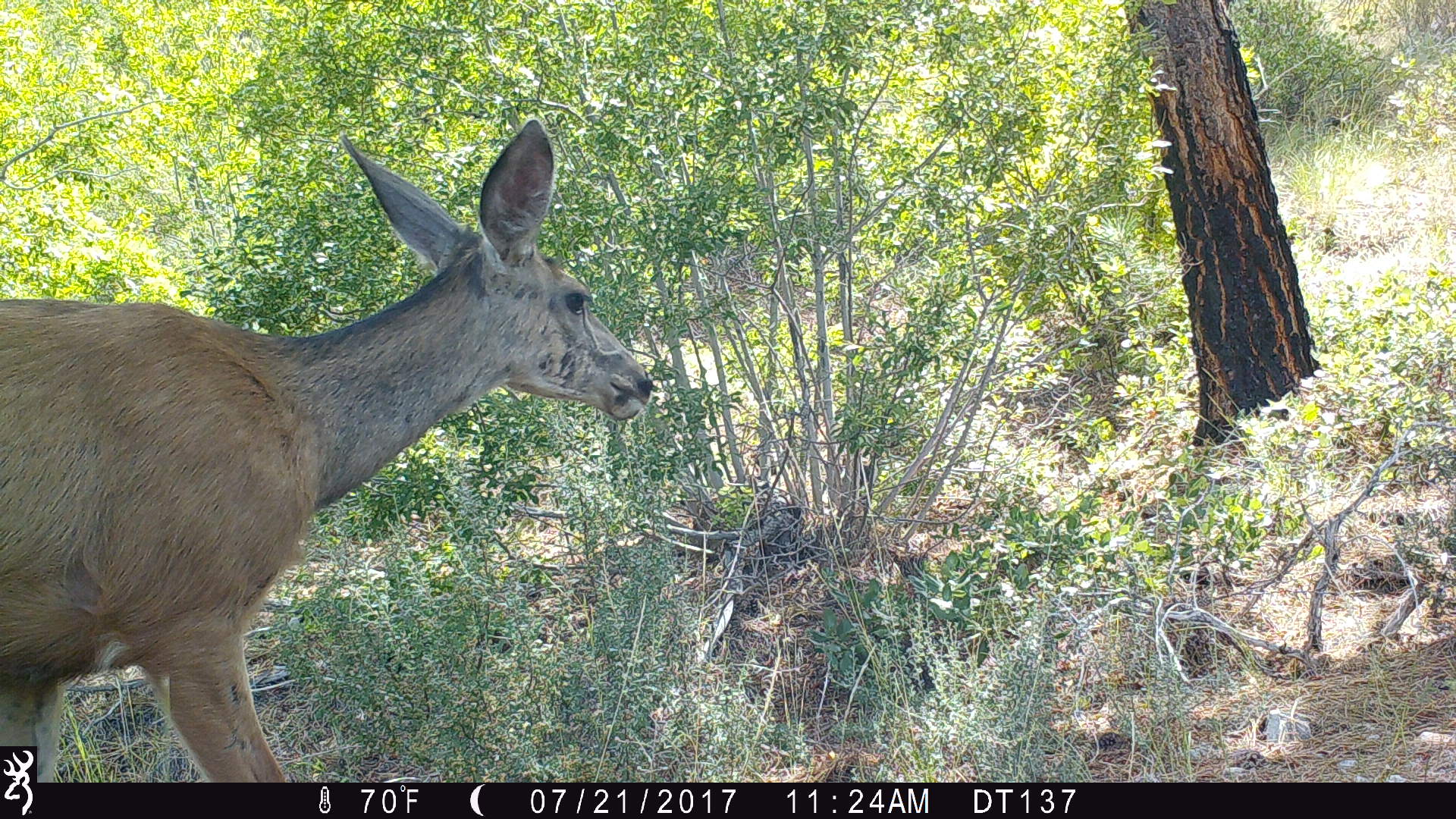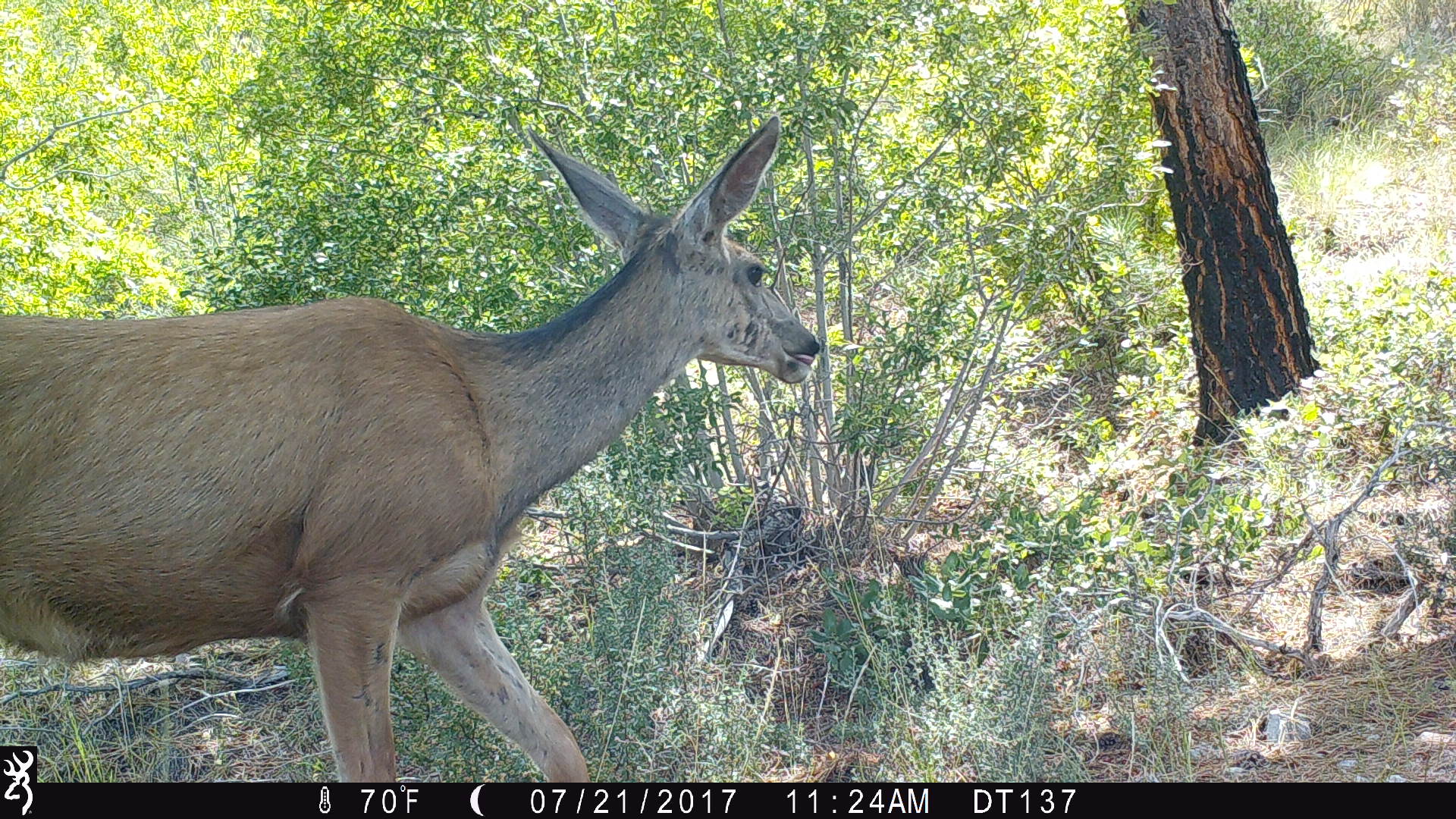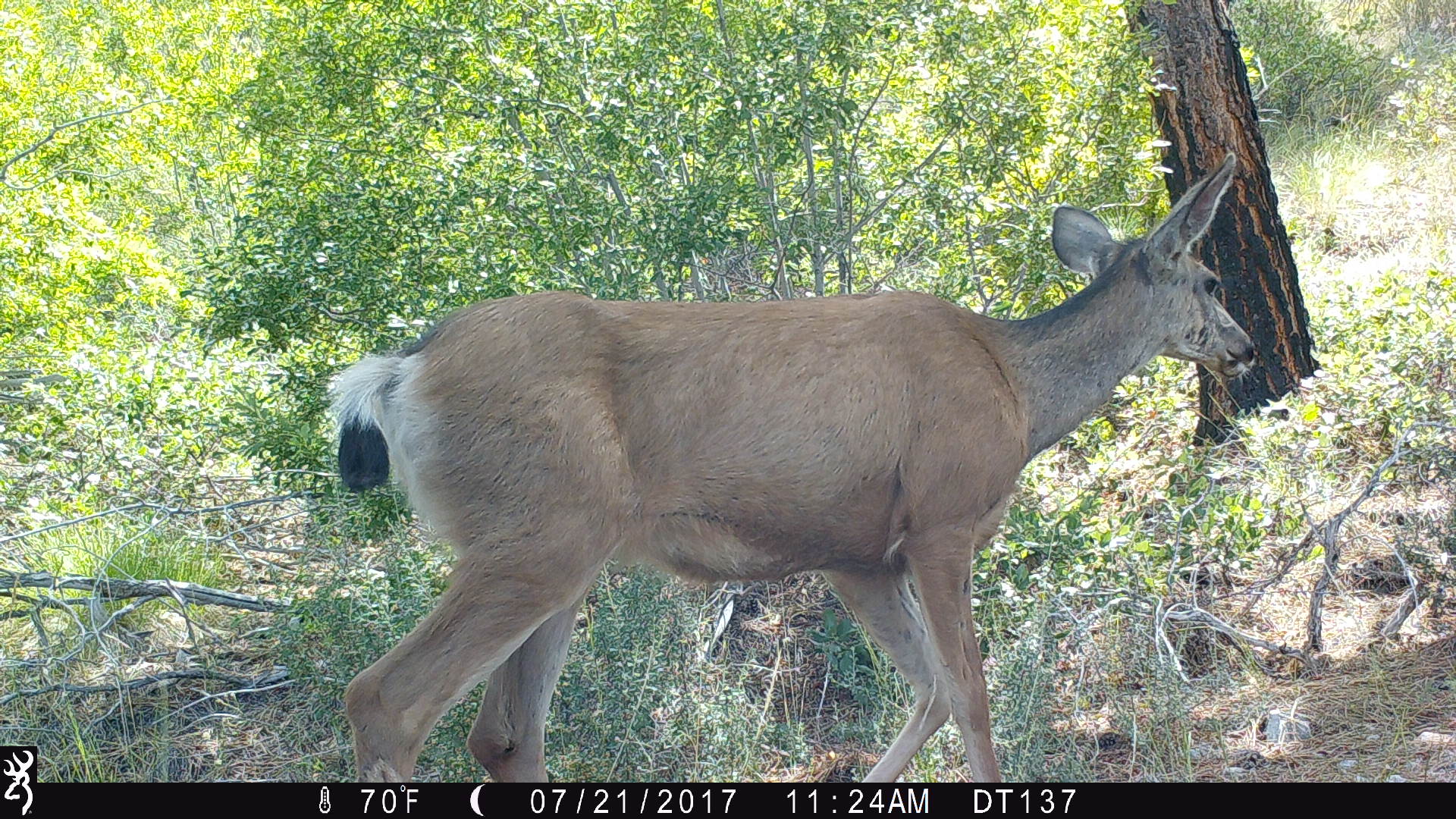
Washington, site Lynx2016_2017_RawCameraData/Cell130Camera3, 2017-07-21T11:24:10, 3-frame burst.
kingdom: Animalia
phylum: Chordata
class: Mammalia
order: Artiodactyla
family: Cervidae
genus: Odocoileus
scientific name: Odocoileus hemionus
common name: mule deer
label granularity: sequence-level